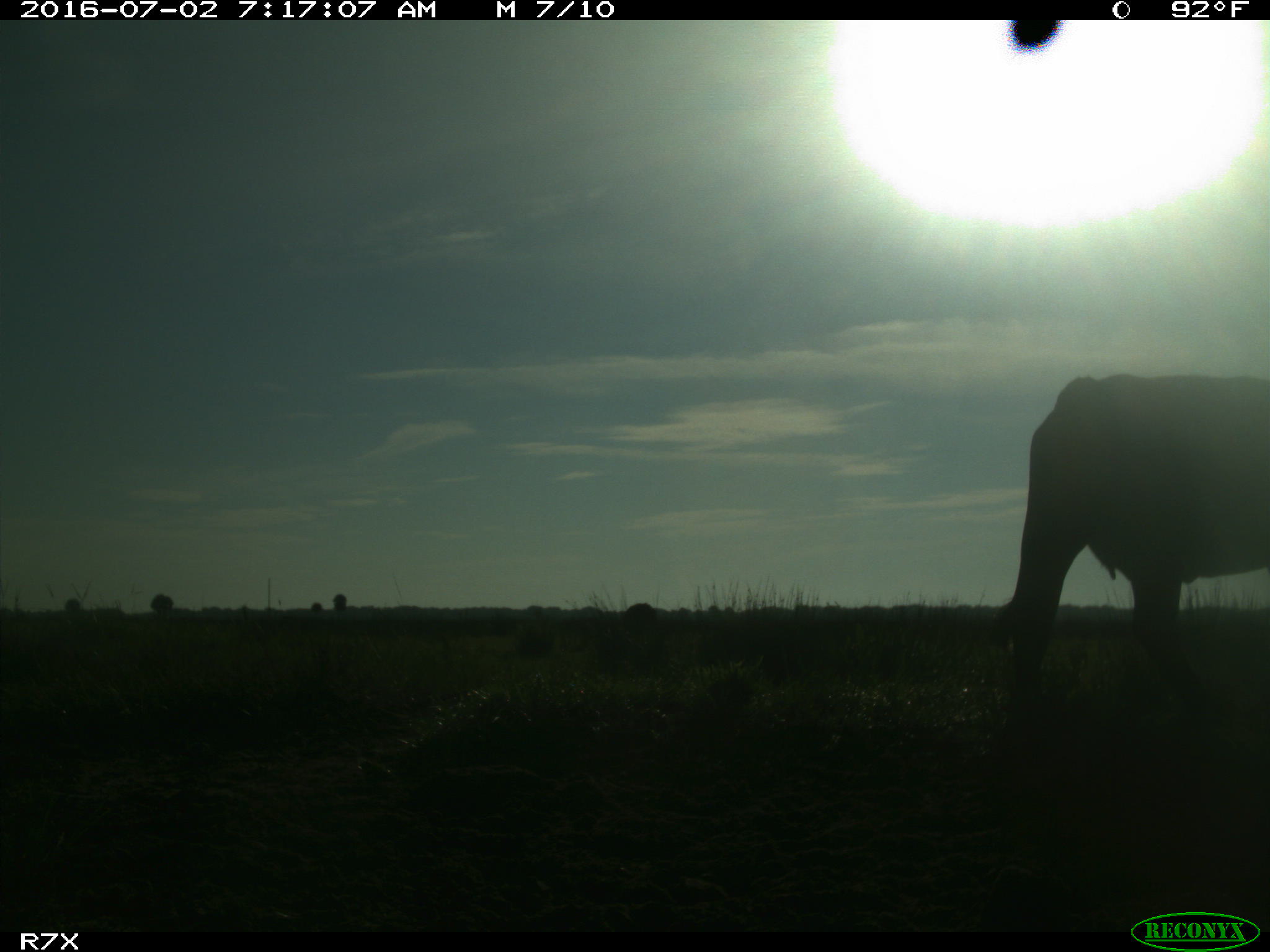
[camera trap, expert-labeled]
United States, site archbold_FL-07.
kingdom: Animalia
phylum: Chordata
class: Mammalia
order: Artiodactyla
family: Bovidae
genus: Bos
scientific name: Bos taurus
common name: domestic cow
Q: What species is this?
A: Bos taurus (domestic cow).